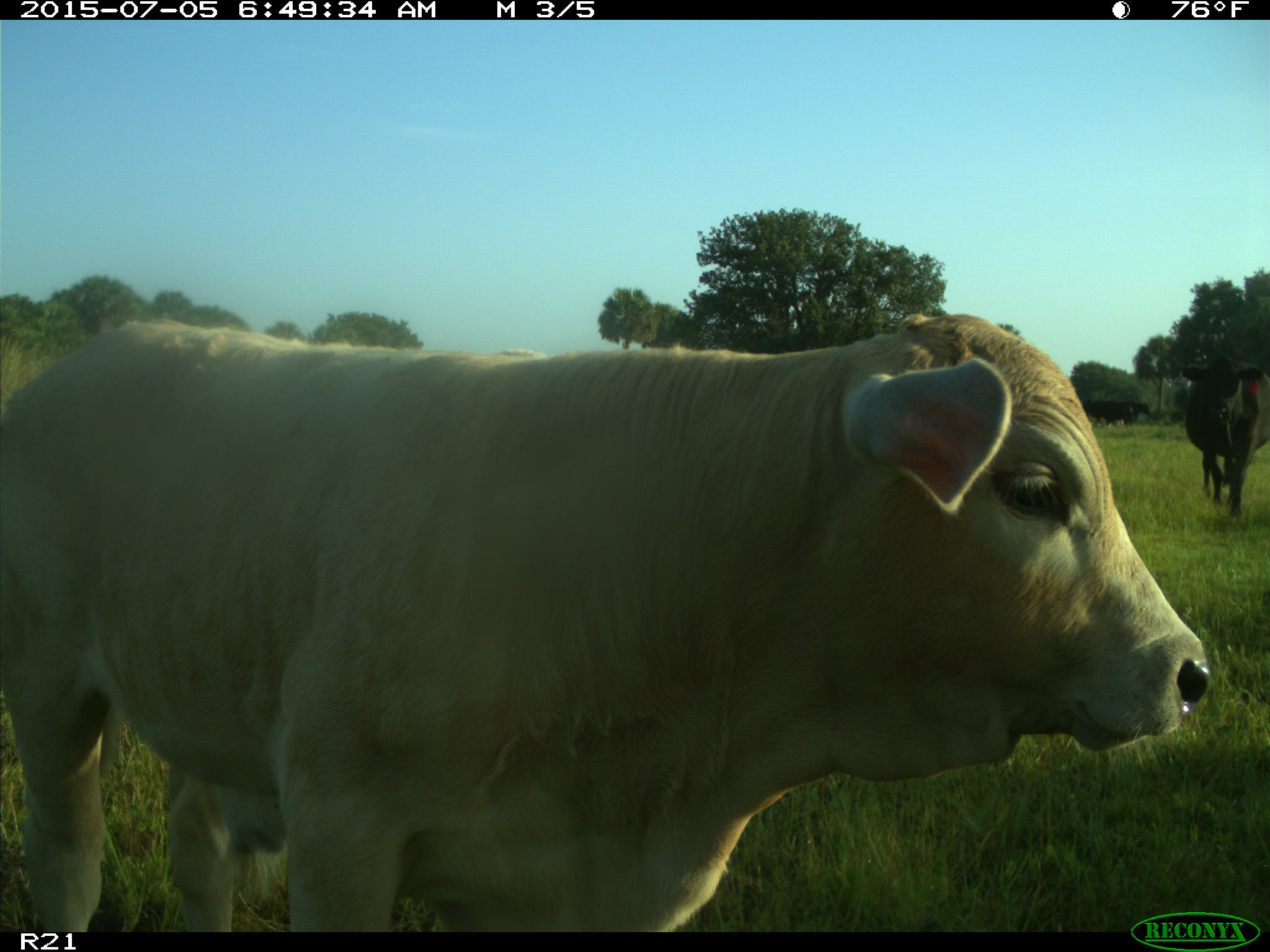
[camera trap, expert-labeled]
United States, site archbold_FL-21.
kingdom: Animalia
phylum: Chordata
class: Mammalia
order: Artiodactyla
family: Bovidae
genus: Bos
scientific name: Bos taurus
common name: domestic cow